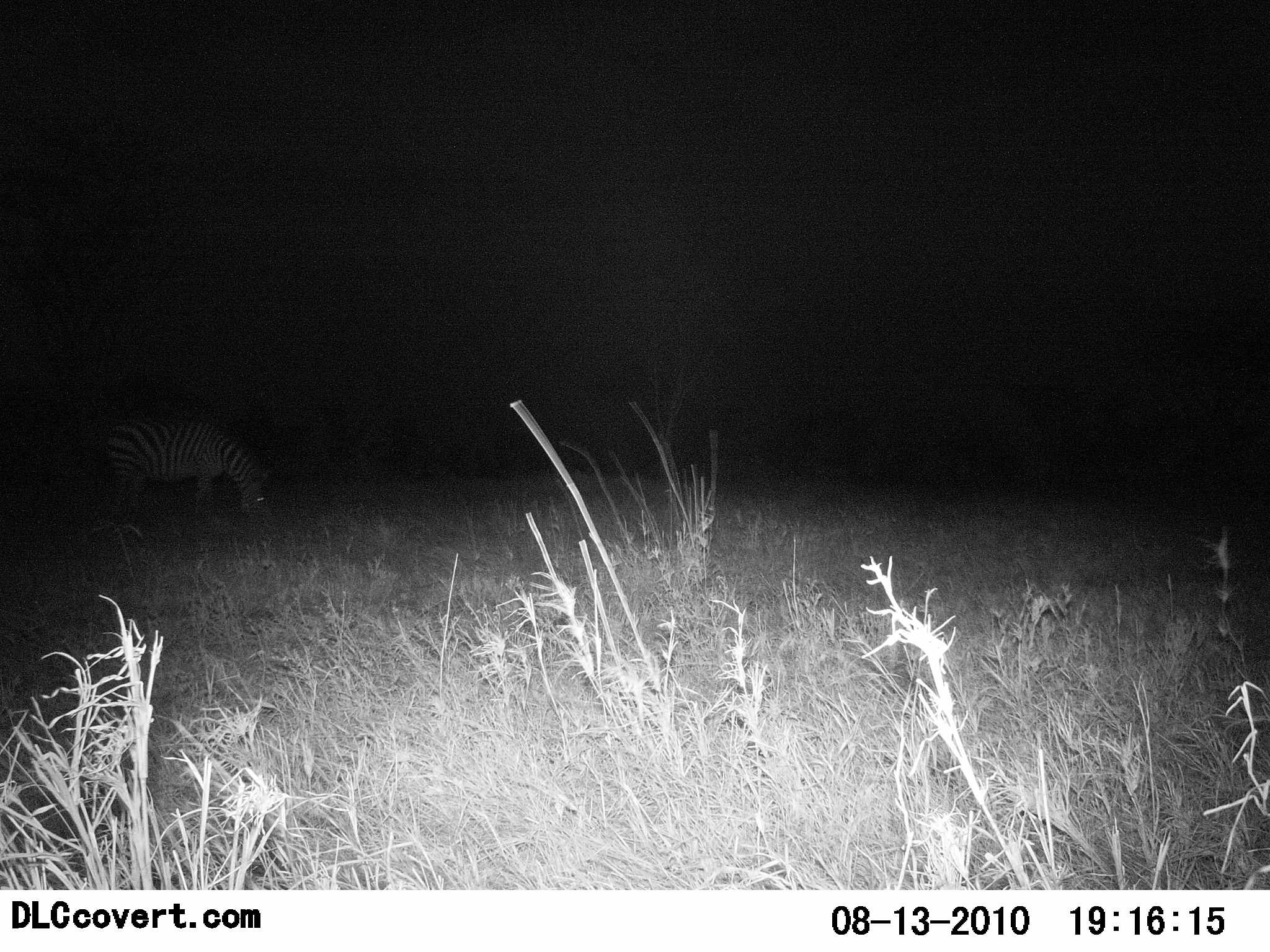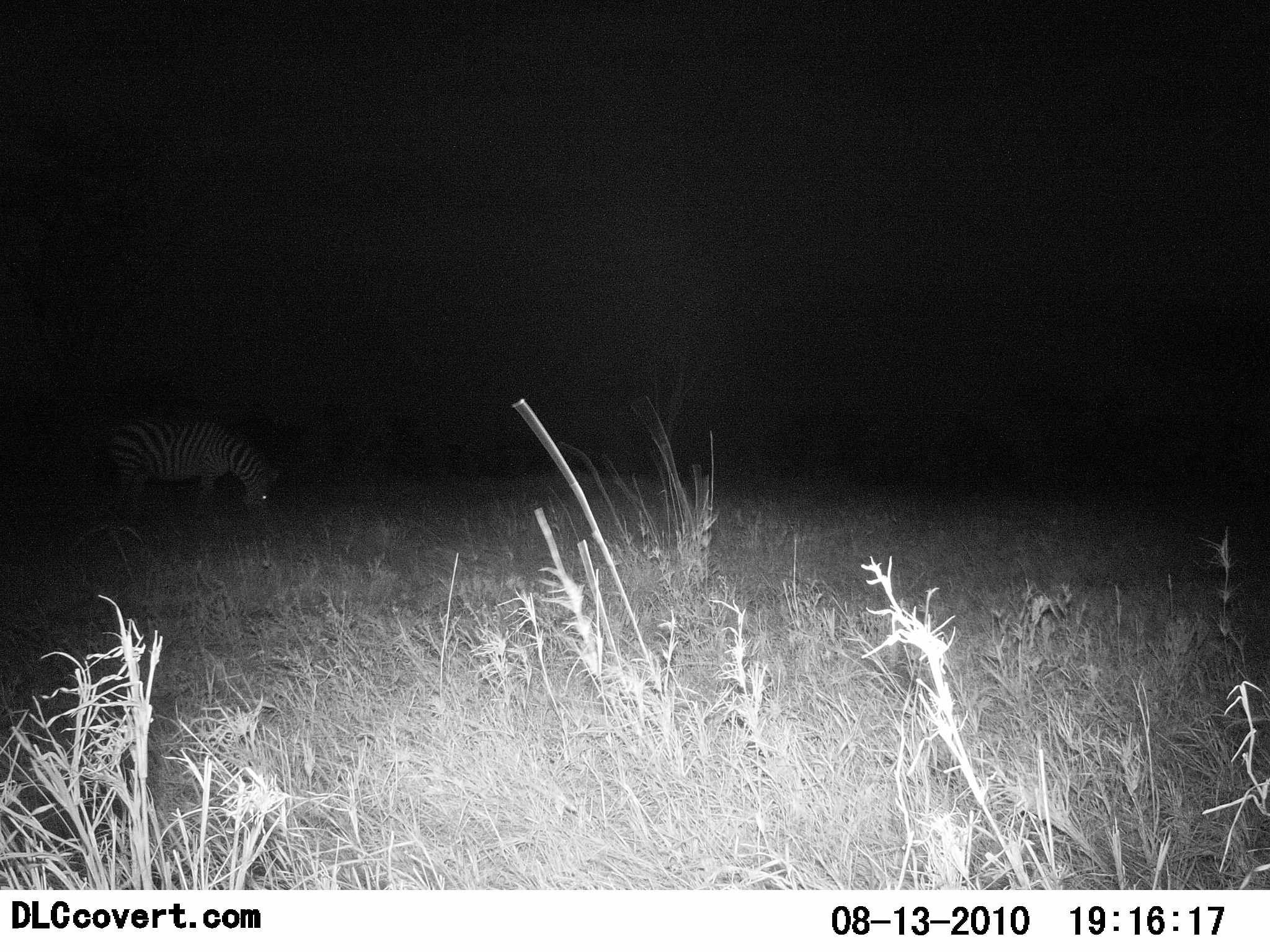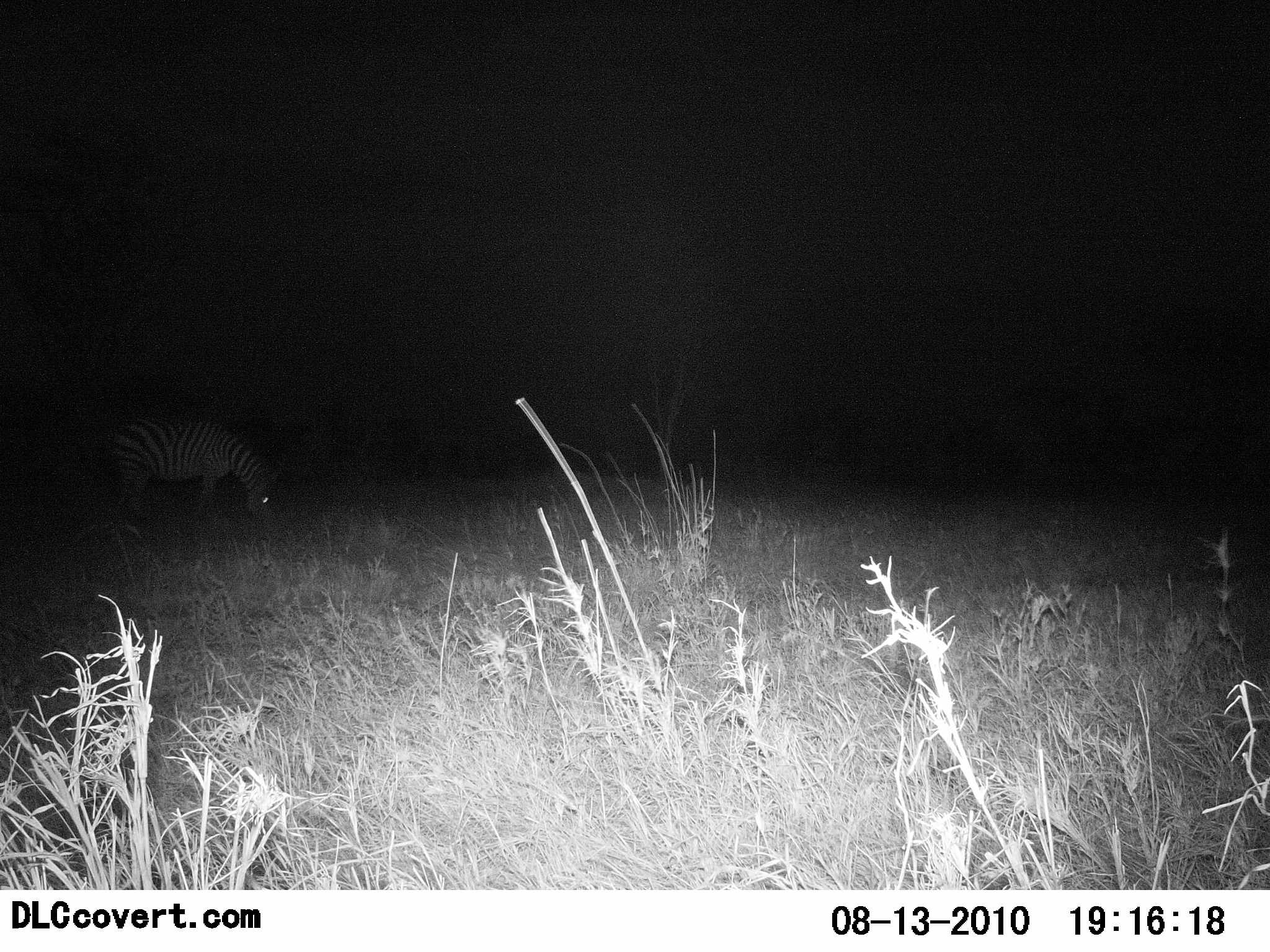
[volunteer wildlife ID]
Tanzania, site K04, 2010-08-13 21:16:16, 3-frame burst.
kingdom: Animalia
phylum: Chordata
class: Mammalia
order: Perissodactyla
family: Equidae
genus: Equus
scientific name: Equus quagga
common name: plains zebra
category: zebra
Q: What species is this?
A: Zebra (plains zebra) (Equus quagga).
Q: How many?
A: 1.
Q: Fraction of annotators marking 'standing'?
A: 0%.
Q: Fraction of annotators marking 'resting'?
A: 0%.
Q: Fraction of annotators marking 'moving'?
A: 0%.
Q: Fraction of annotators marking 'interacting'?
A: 0%.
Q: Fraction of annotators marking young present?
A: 0%.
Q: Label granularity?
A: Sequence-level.